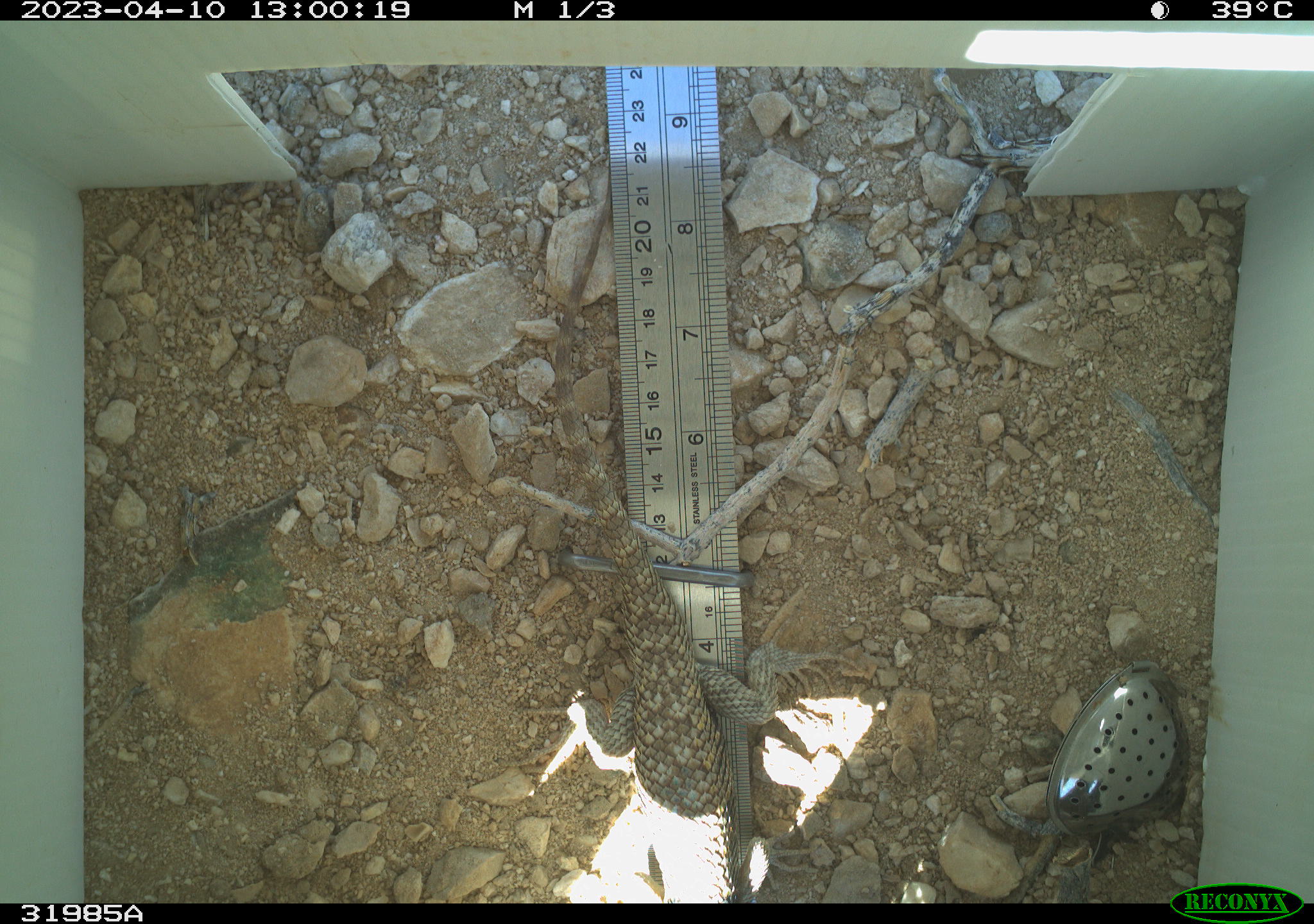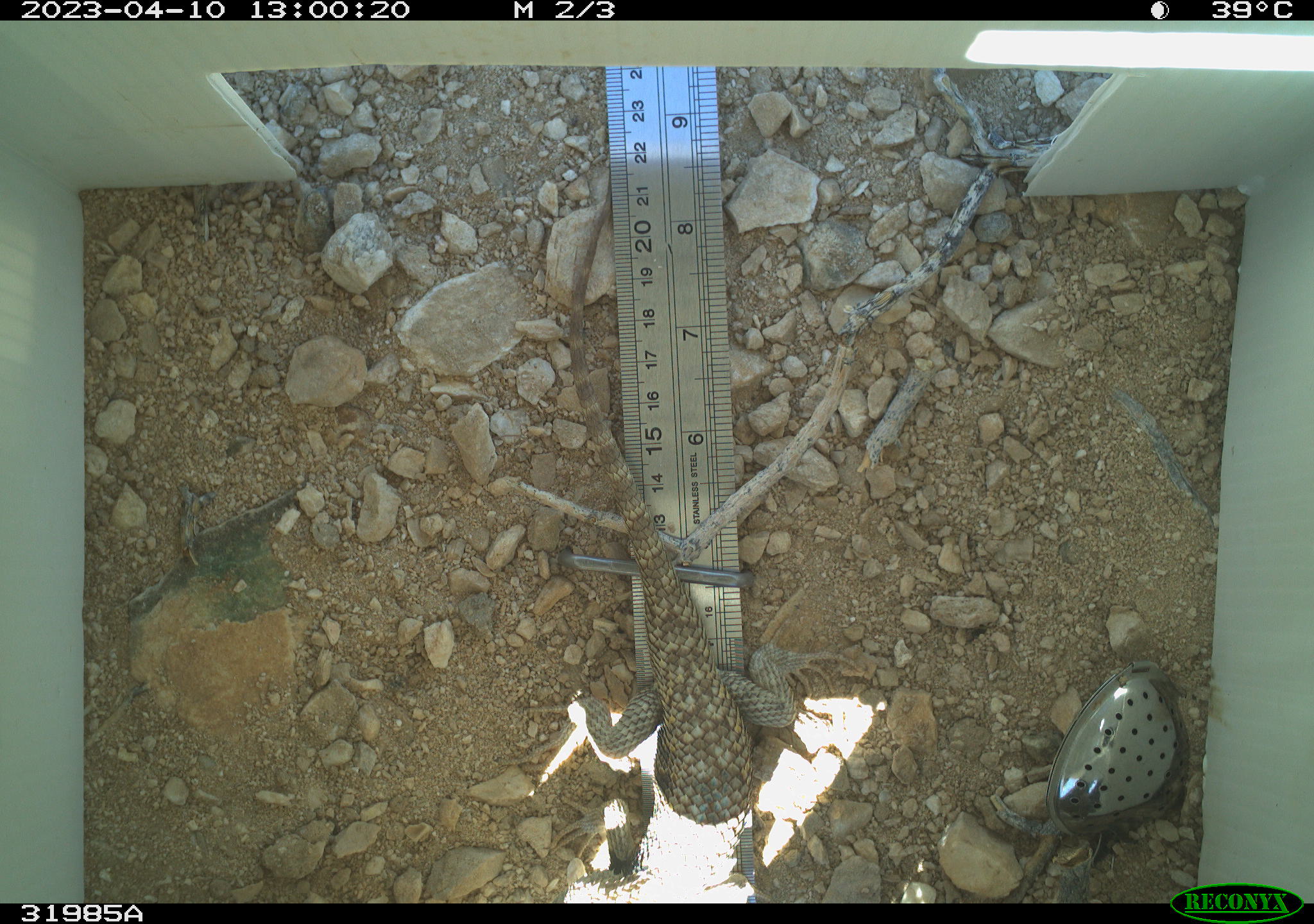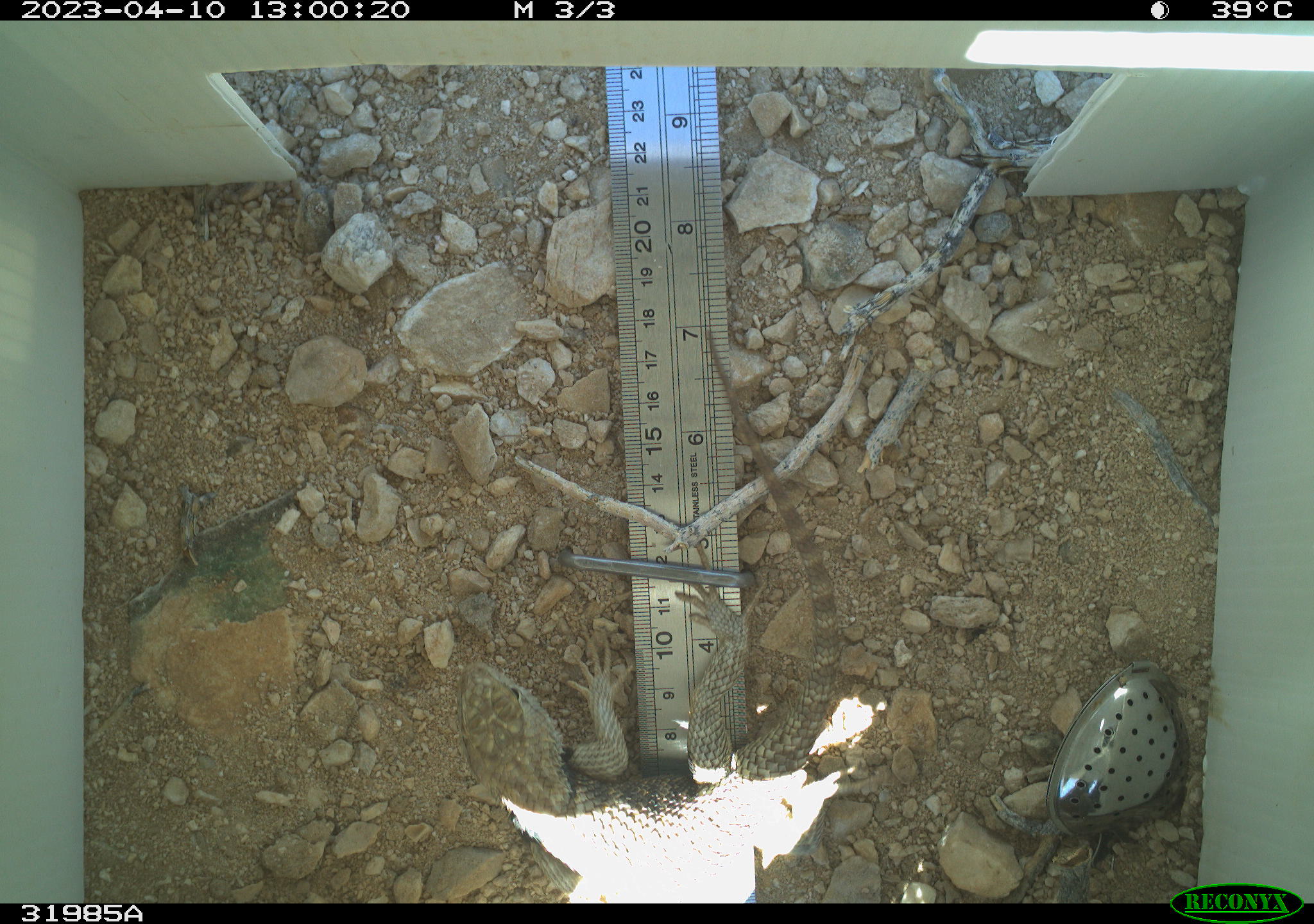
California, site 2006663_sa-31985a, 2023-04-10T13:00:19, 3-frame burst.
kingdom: Animalia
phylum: Chordata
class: Reptilia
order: Squamata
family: Phrynosomatidae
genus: Sceloporus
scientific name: Sceloporus uniformis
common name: yellow-backed spiny lizard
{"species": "yellow-backed spiny lizard (Sceloporus uniformis)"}